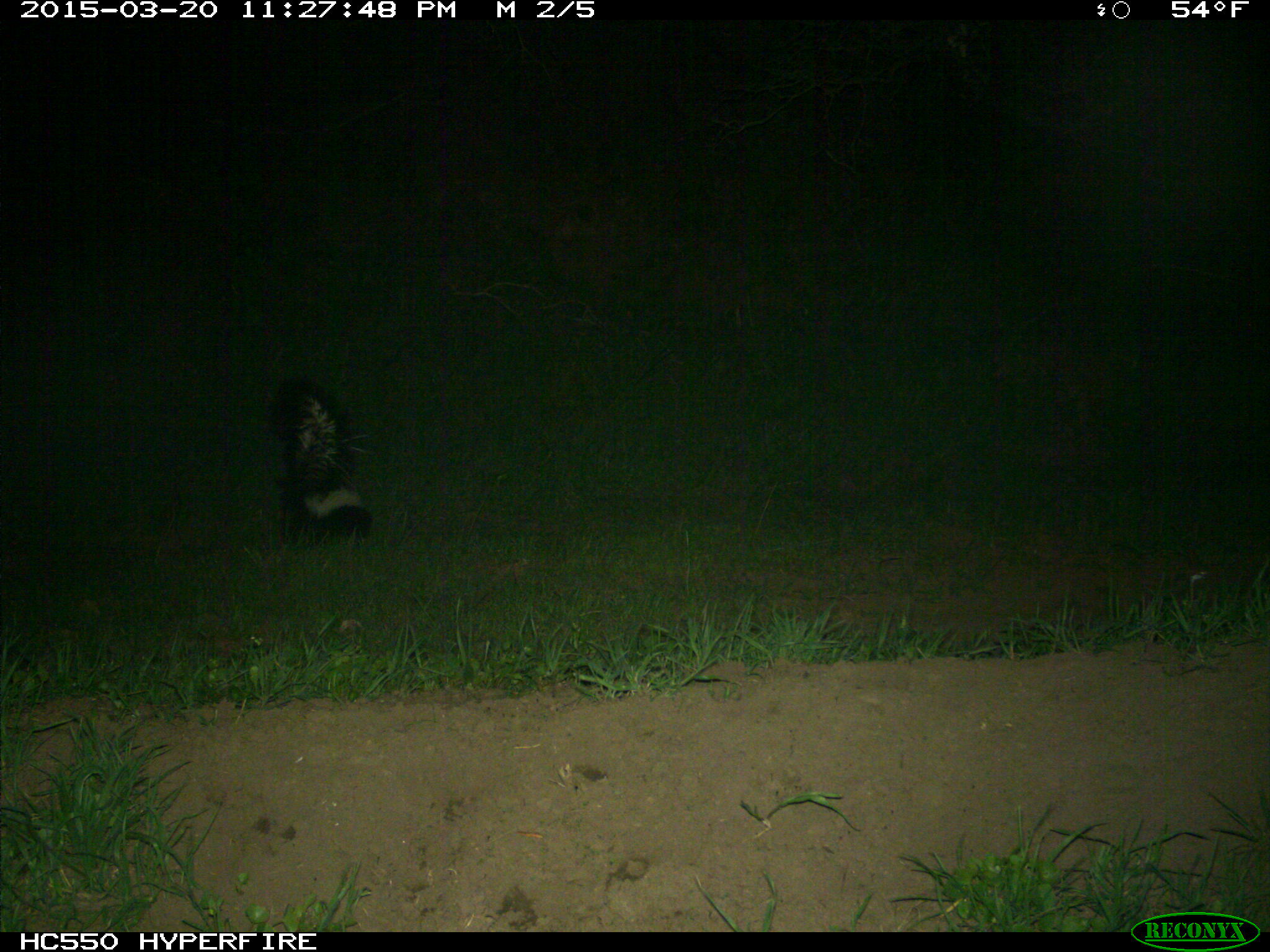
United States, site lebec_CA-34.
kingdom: Animalia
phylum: Chordata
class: Mammalia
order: Carnivora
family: Mephitidae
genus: Mephitis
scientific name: Mephitis mephitis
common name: striped skunk